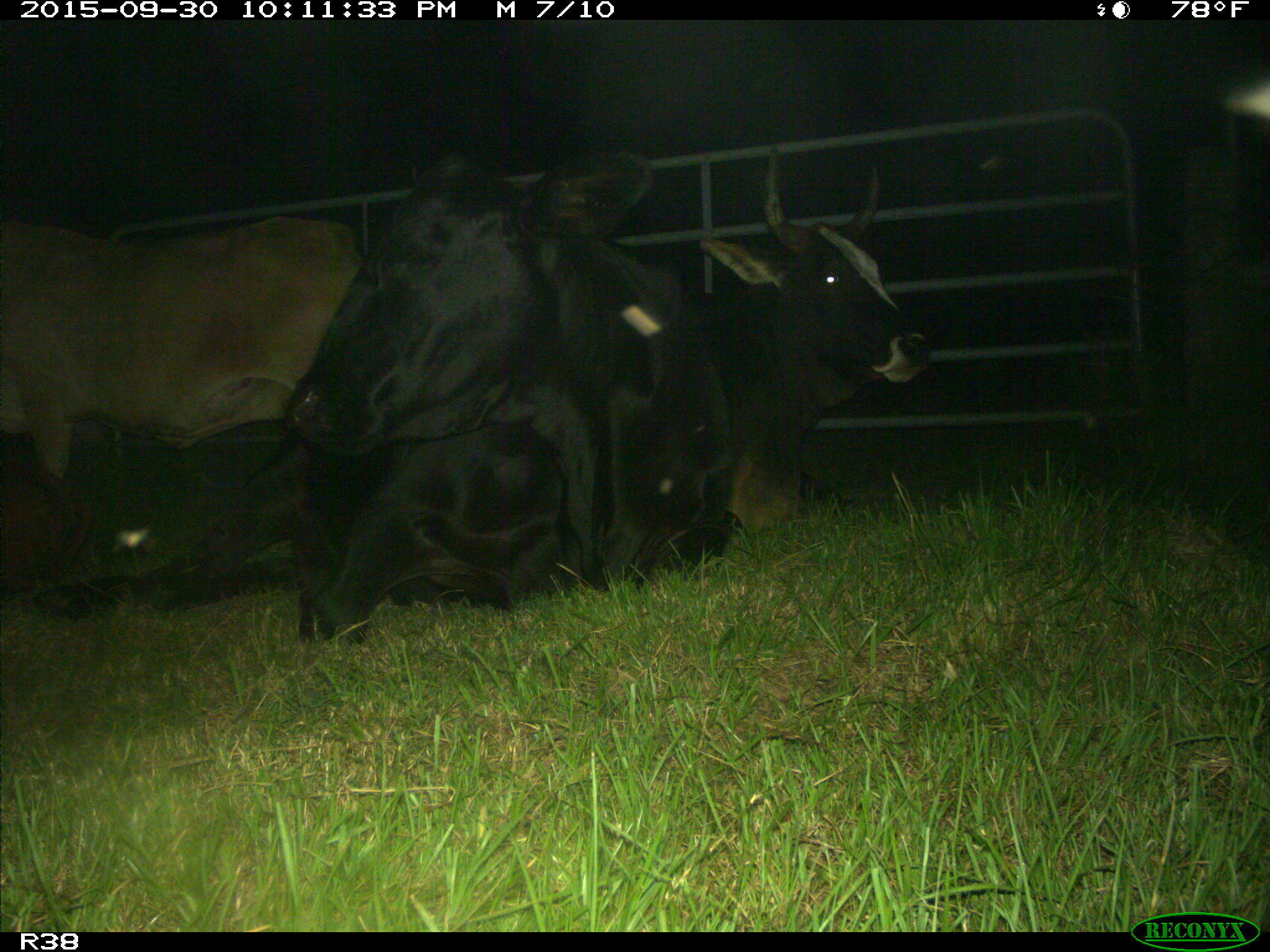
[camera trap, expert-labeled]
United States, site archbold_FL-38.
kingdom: Animalia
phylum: Chordata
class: Mammalia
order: Artiodactyla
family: Bovidae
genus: Bos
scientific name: Bos taurus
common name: domestic cow